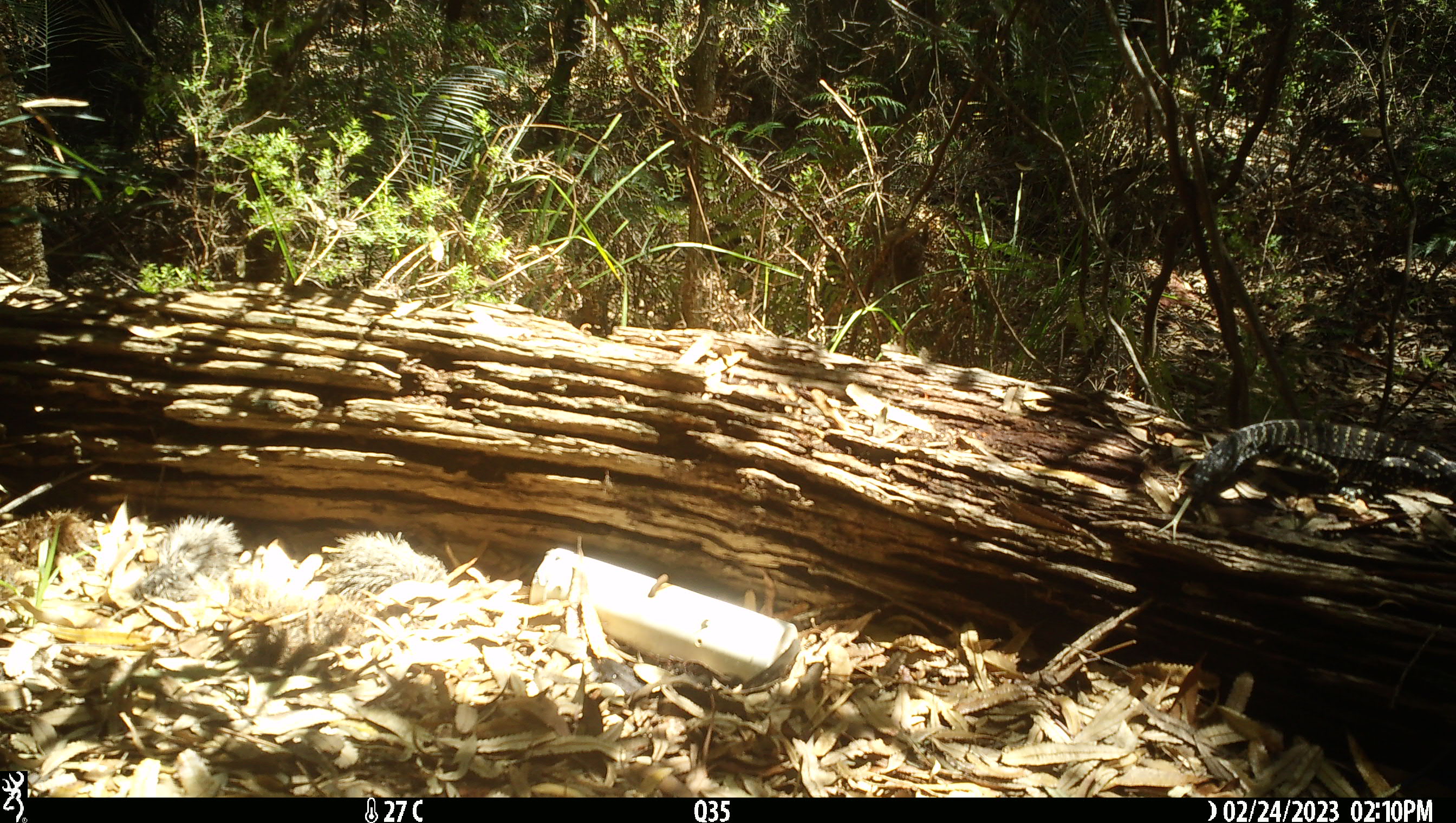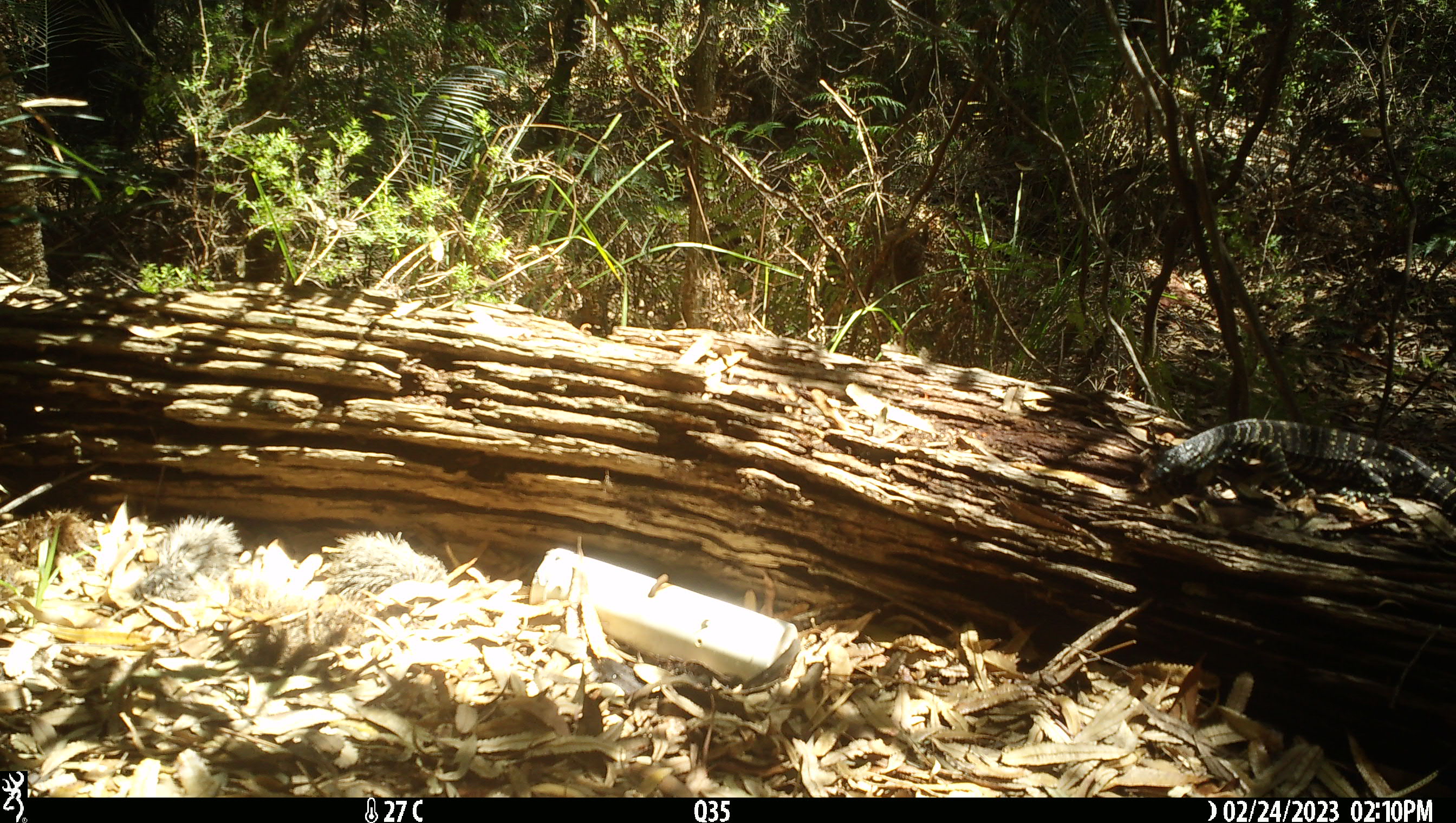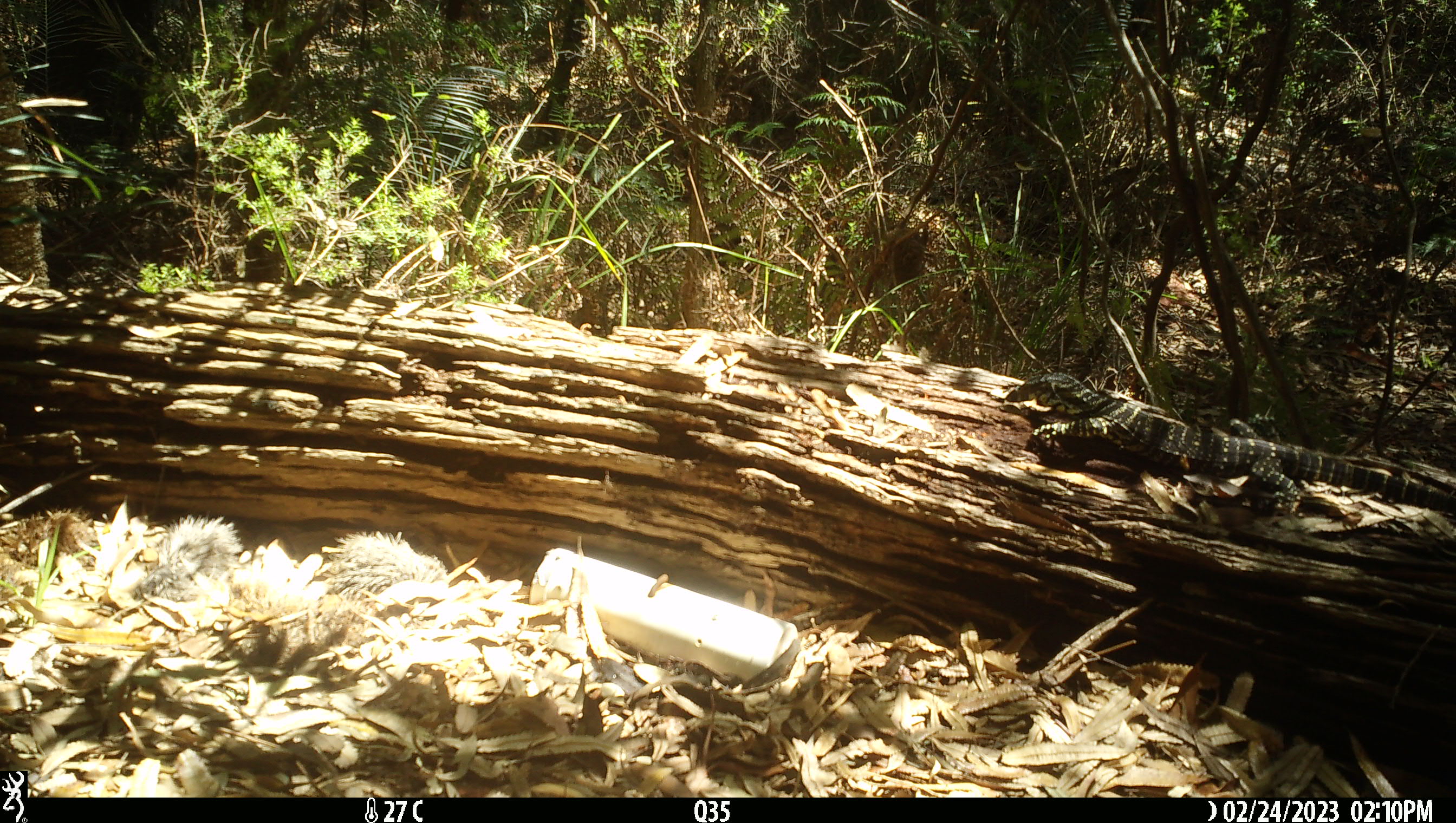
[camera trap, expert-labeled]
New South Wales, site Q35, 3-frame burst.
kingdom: Animalia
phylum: Chordata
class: Reptilia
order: Squamata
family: Varanidae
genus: Varanus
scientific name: Varanus varius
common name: lace monitor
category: goanna